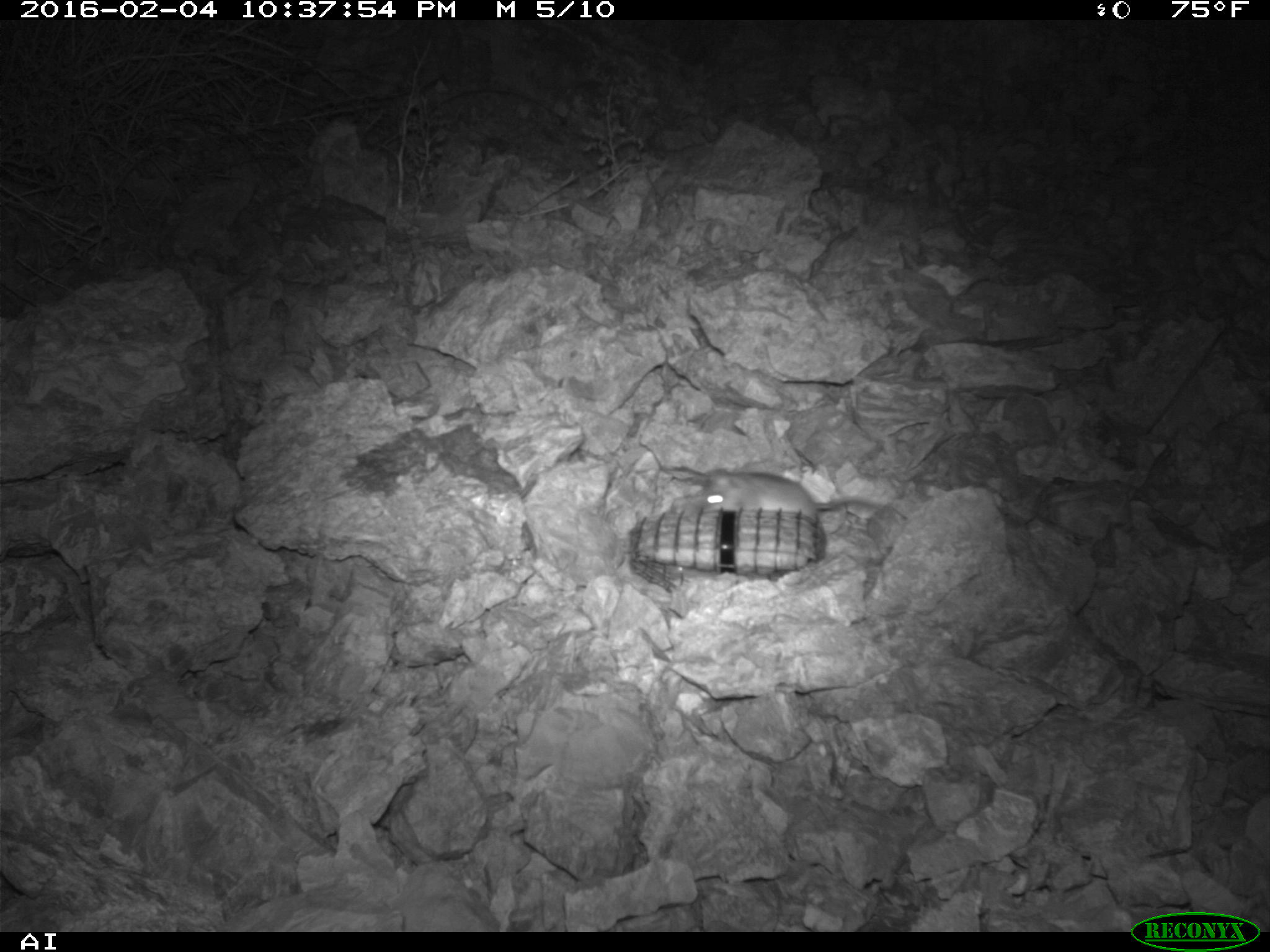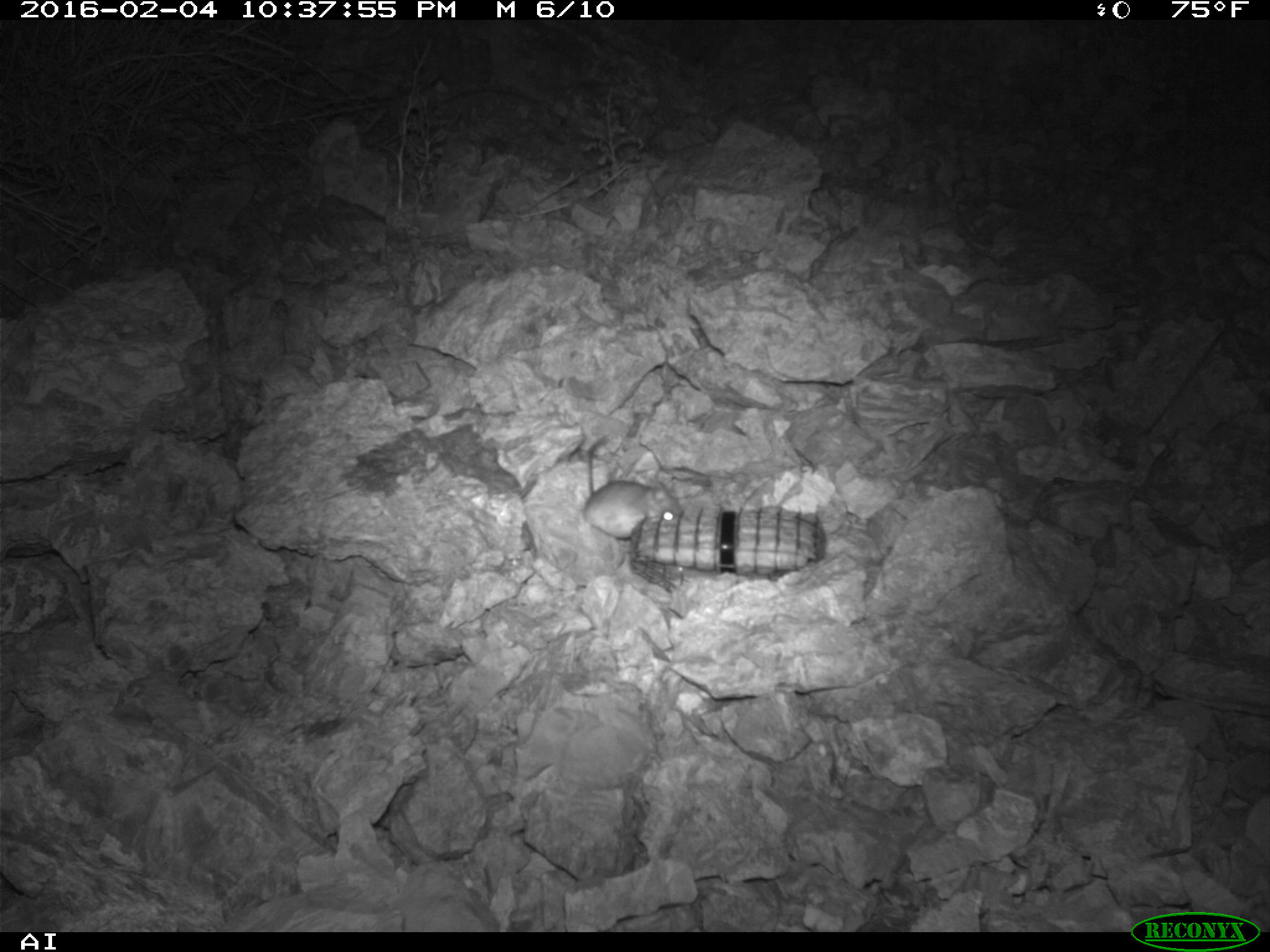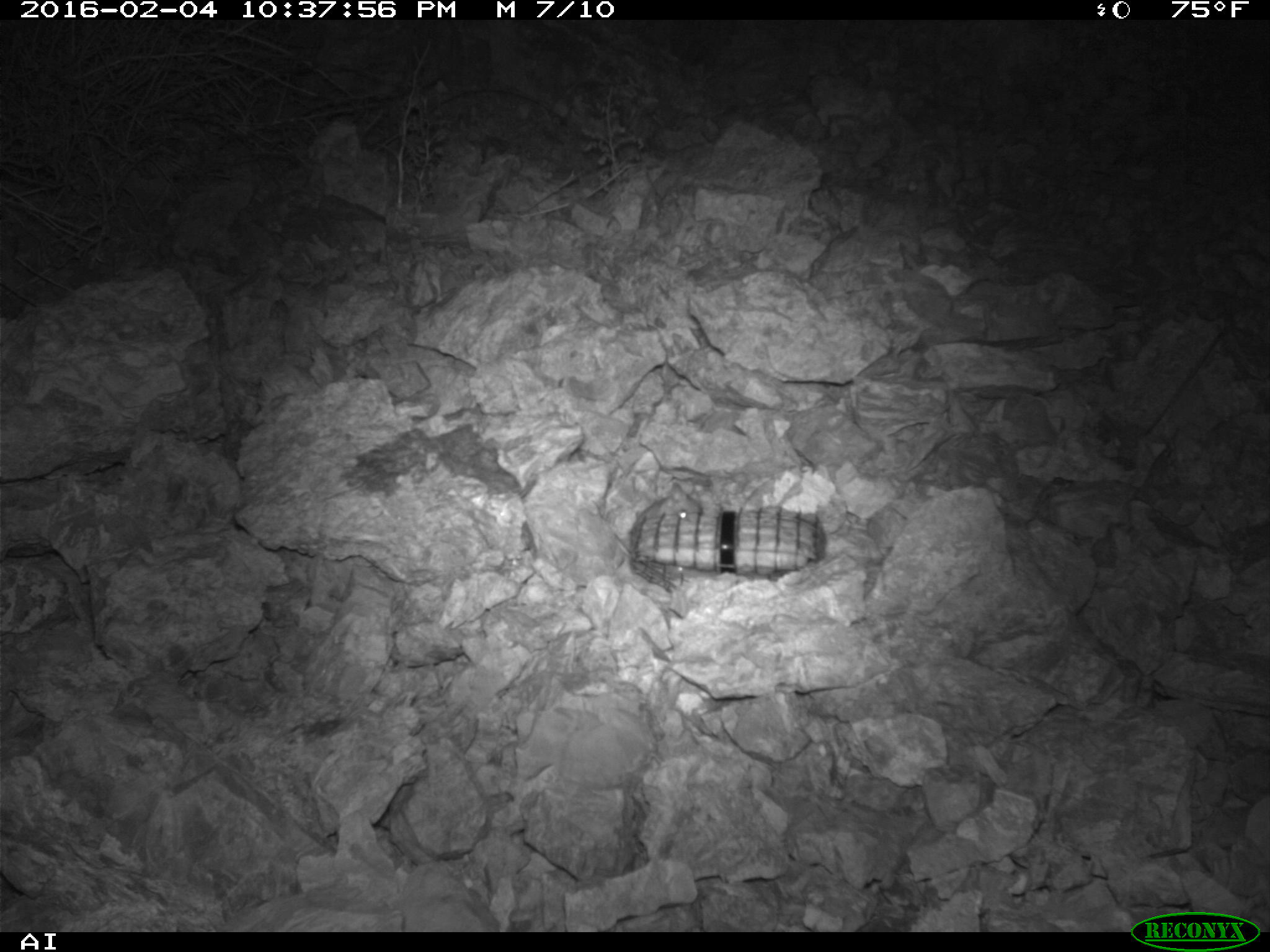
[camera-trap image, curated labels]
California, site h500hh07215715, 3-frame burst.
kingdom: Animalia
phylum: Chordata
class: Mammalia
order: Rodentia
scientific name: Rodentia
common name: rodent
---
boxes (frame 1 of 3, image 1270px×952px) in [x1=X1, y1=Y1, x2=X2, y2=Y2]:
rodent: [x1=701, y1=466, x2=905, y2=519]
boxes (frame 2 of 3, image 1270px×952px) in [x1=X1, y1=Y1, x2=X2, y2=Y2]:
rodent: [x1=581, y1=437, x2=683, y2=539]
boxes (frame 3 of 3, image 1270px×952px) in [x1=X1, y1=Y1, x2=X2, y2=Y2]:
rodent: [x1=613, y1=483, x2=701, y2=557]